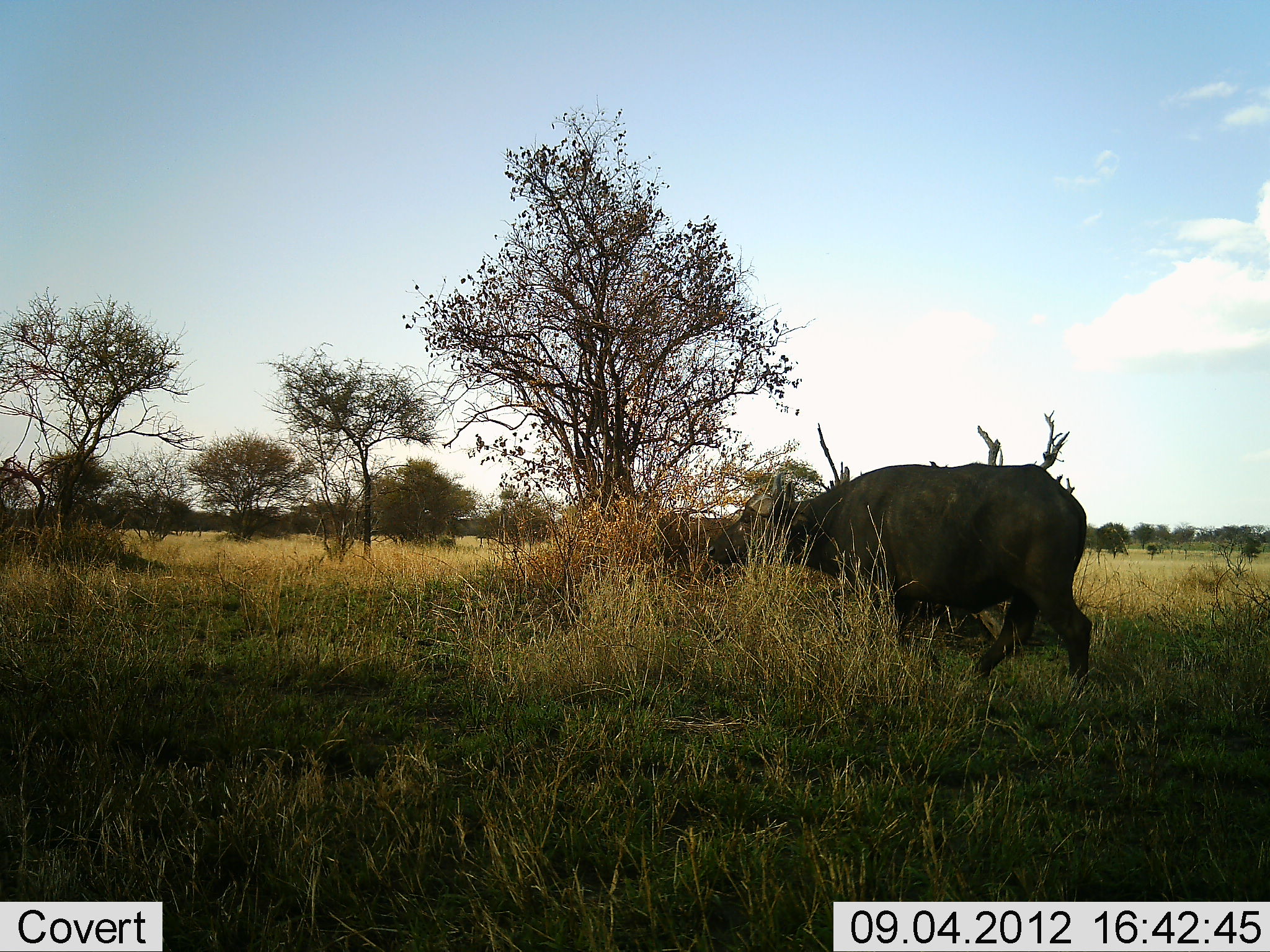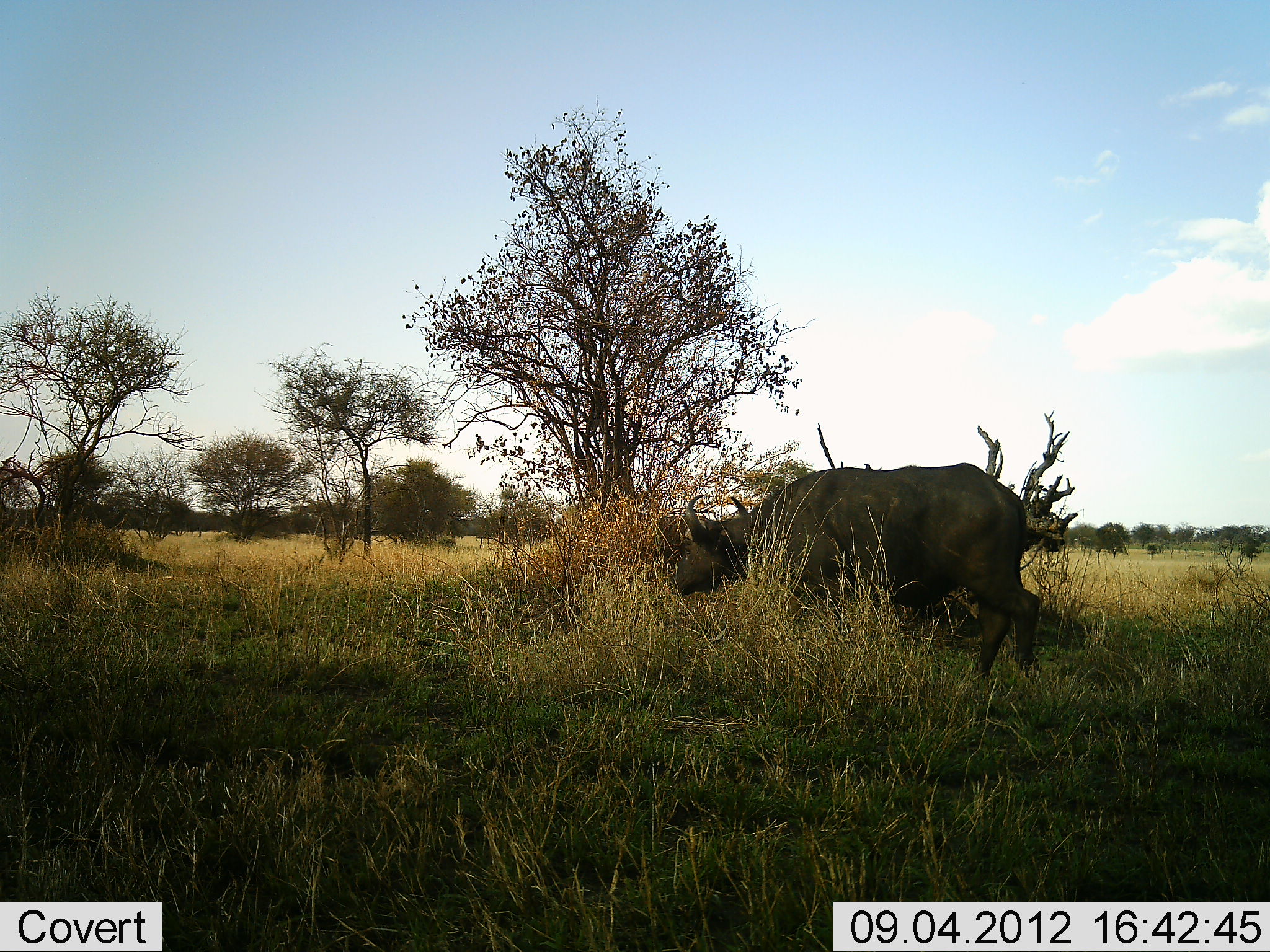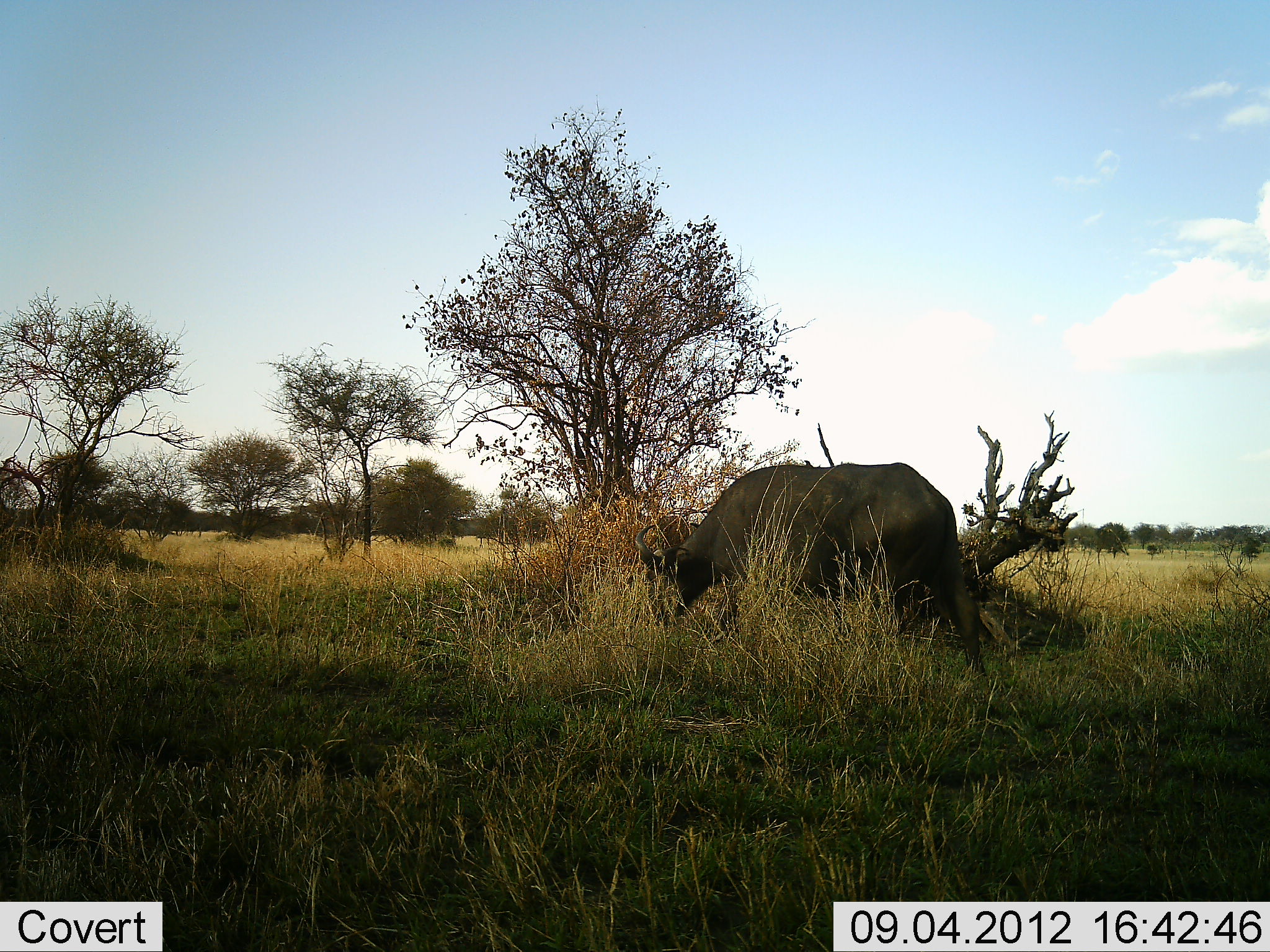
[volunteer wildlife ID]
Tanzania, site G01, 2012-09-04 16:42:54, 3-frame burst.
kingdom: Animalia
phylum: Chordata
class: Mammalia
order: Artiodactyla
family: Bovidae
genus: Syncerus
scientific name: Syncerus caffer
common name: cape buffalo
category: buffalo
Buffalo (cape buffalo) (Syncerus caffer), count 1. Behavior (volunteer vote fractions): standing 0%, resting 0%, moving 80%, interacting 0%. Young present (vote fraction): 0%. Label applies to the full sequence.